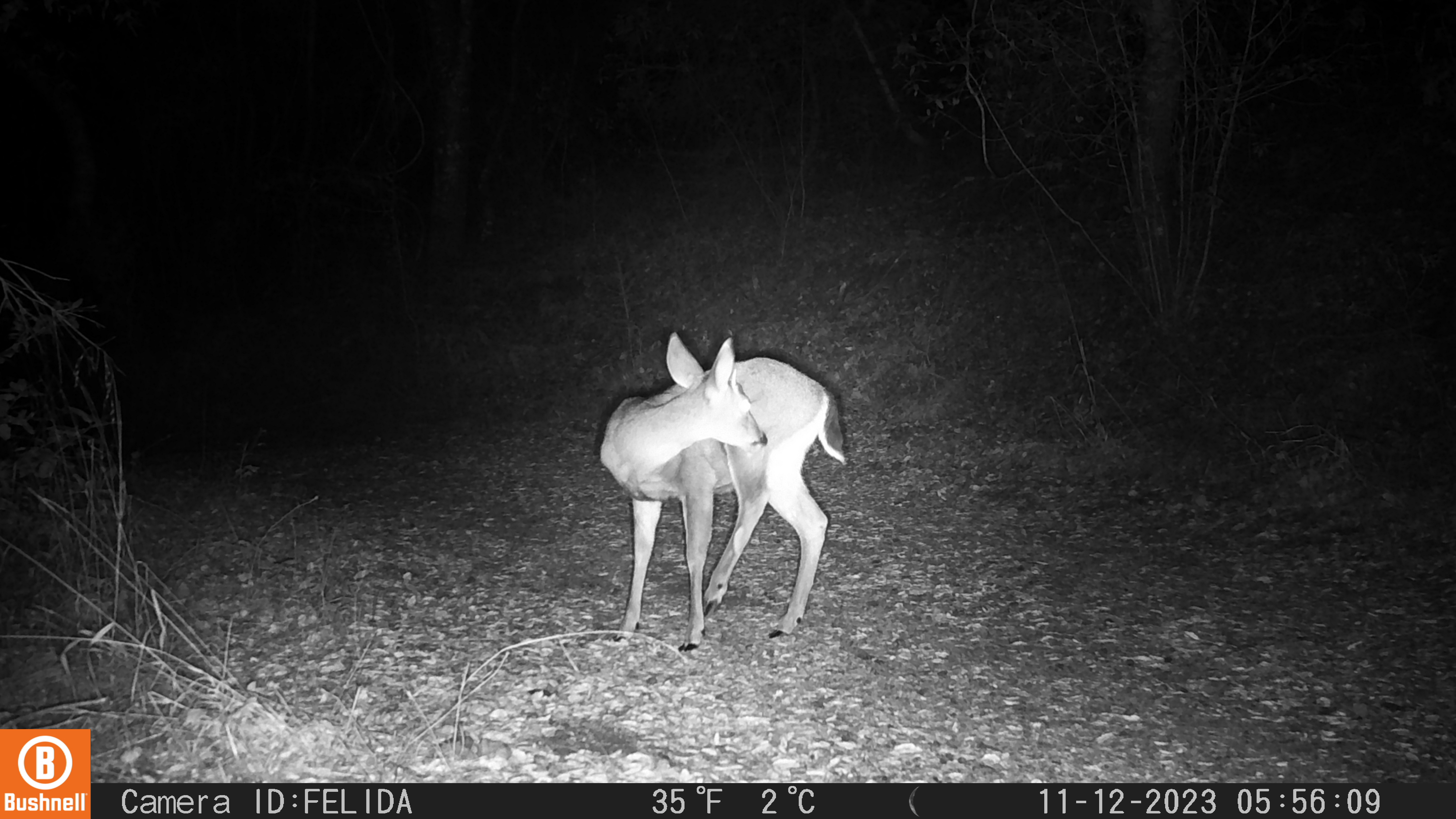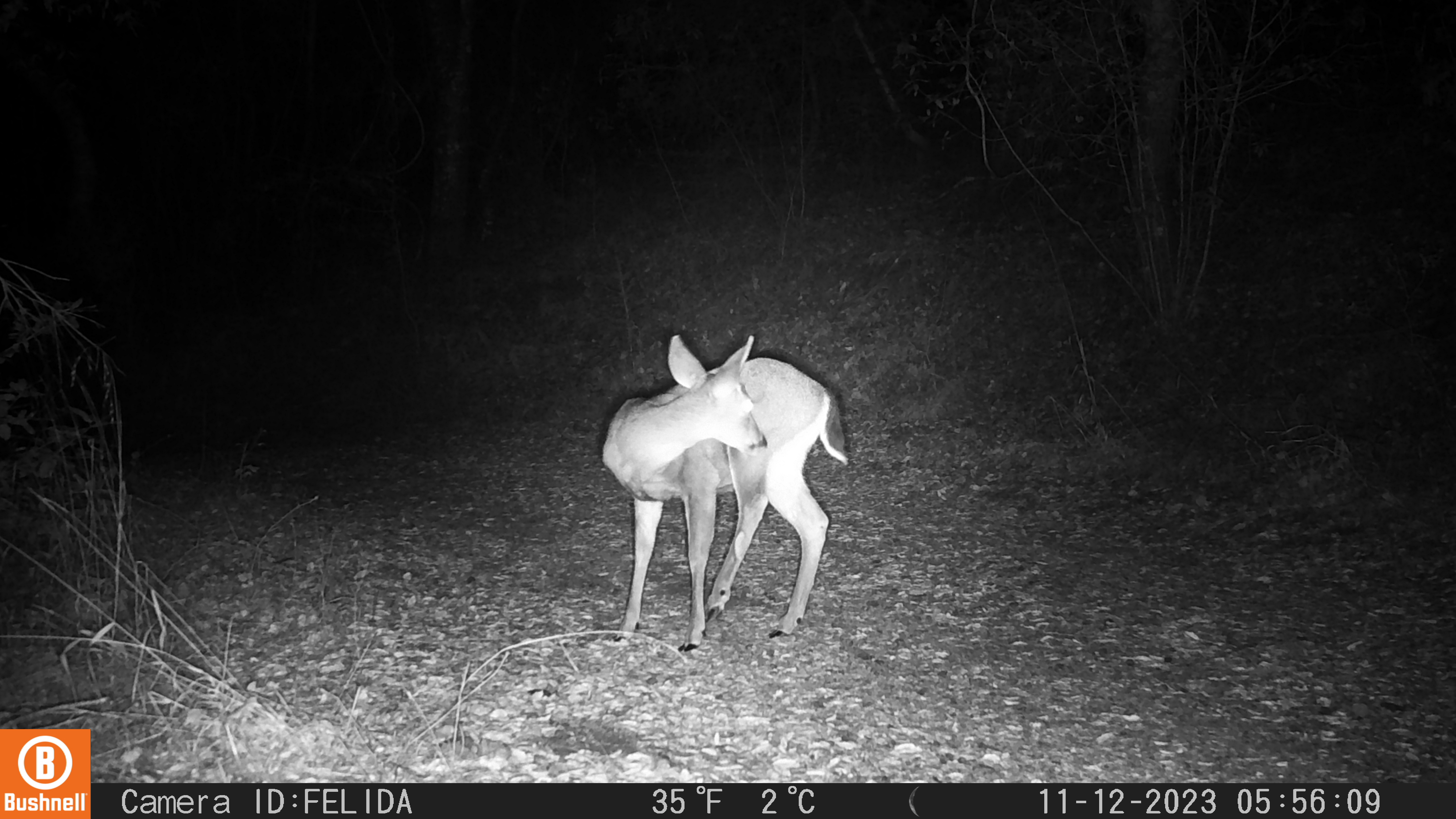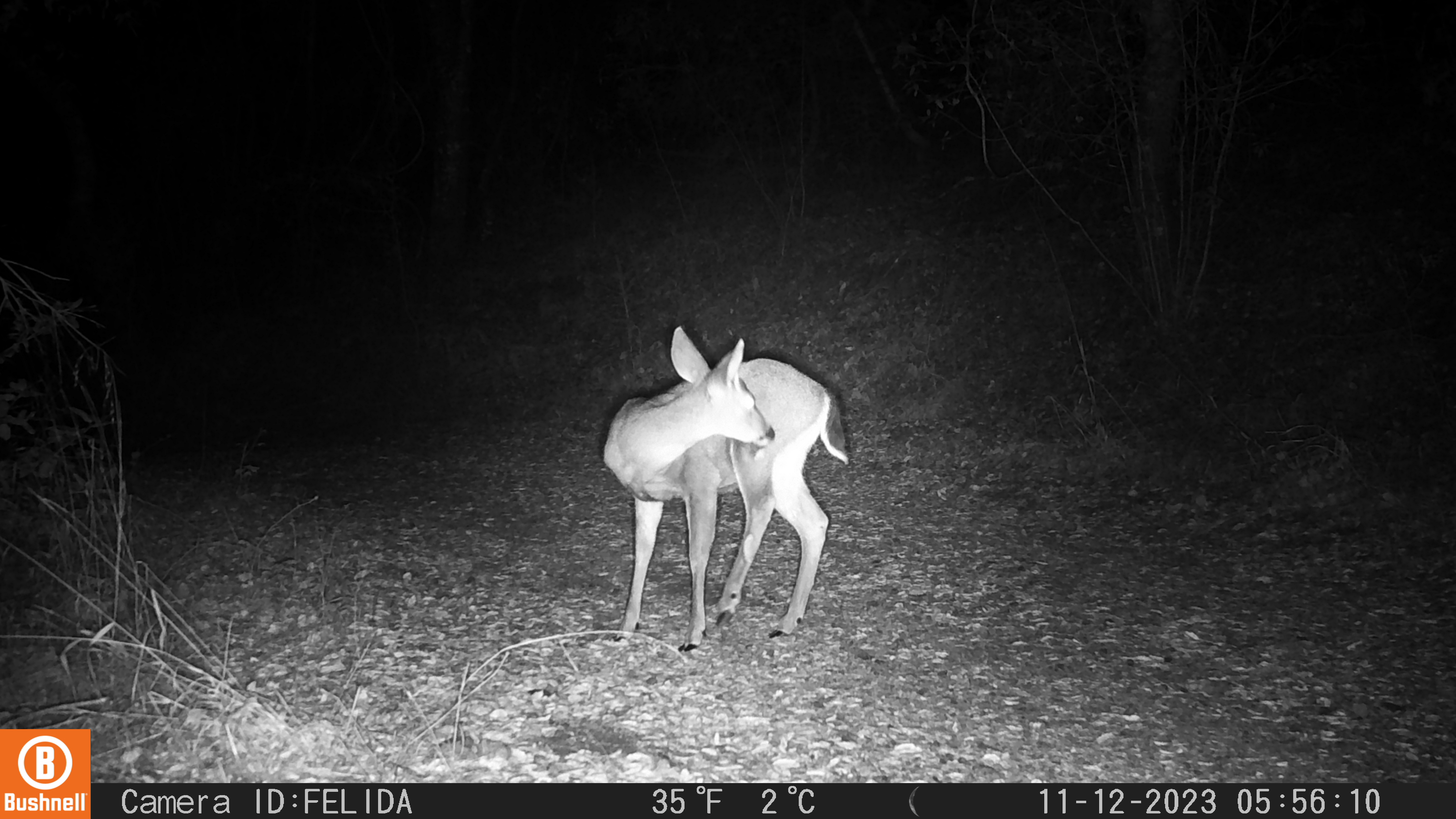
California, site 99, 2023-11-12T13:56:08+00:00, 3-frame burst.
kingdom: Animalia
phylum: Chordata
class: Mammalia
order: Artiodactyla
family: Cervidae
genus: Odocoileus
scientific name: Odocoileus hemionus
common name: mule deer